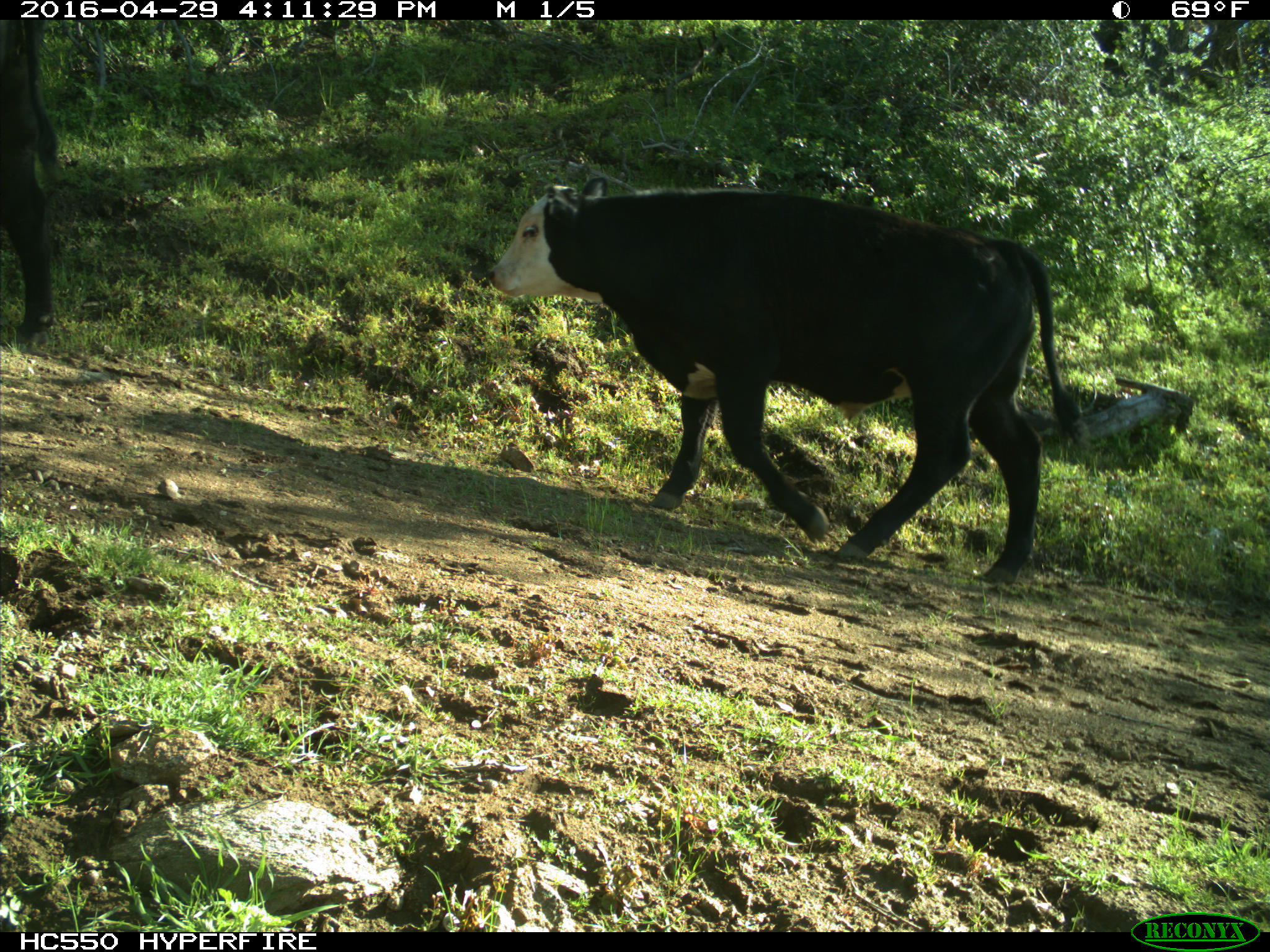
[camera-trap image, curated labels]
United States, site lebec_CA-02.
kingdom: Animalia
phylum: Chordata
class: Mammalia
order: Artiodactyla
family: Bovidae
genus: Bos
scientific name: Bos taurus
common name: domestic cow